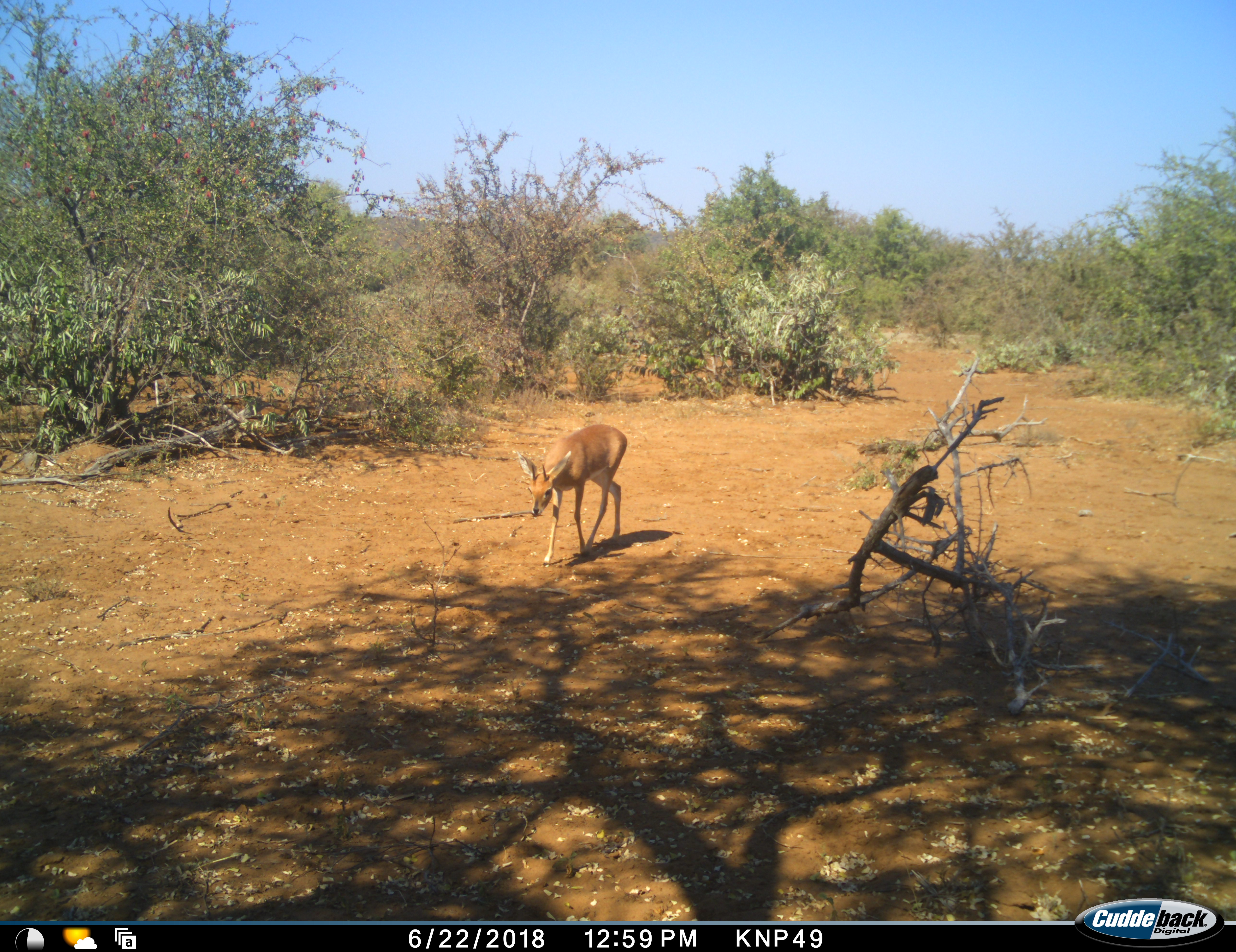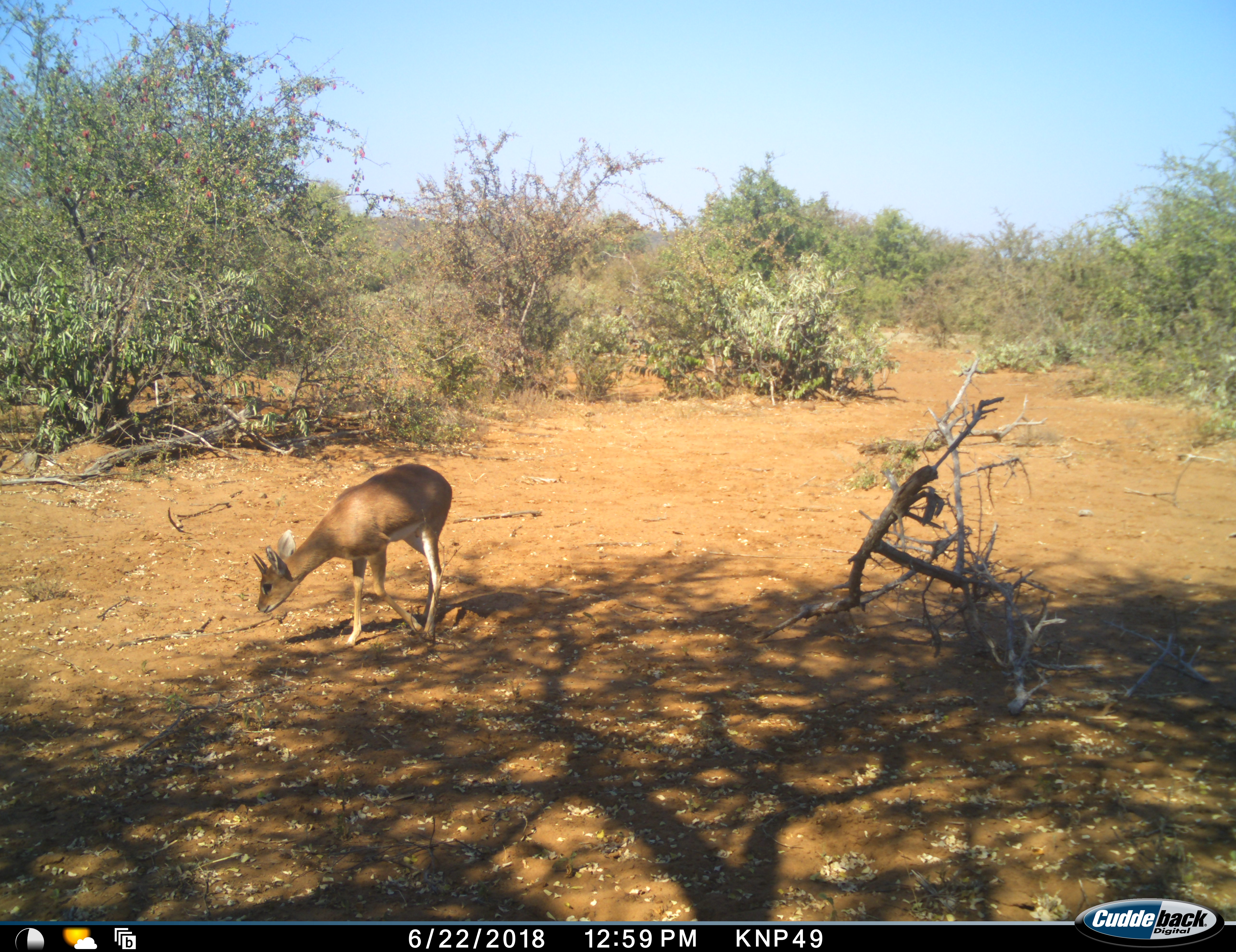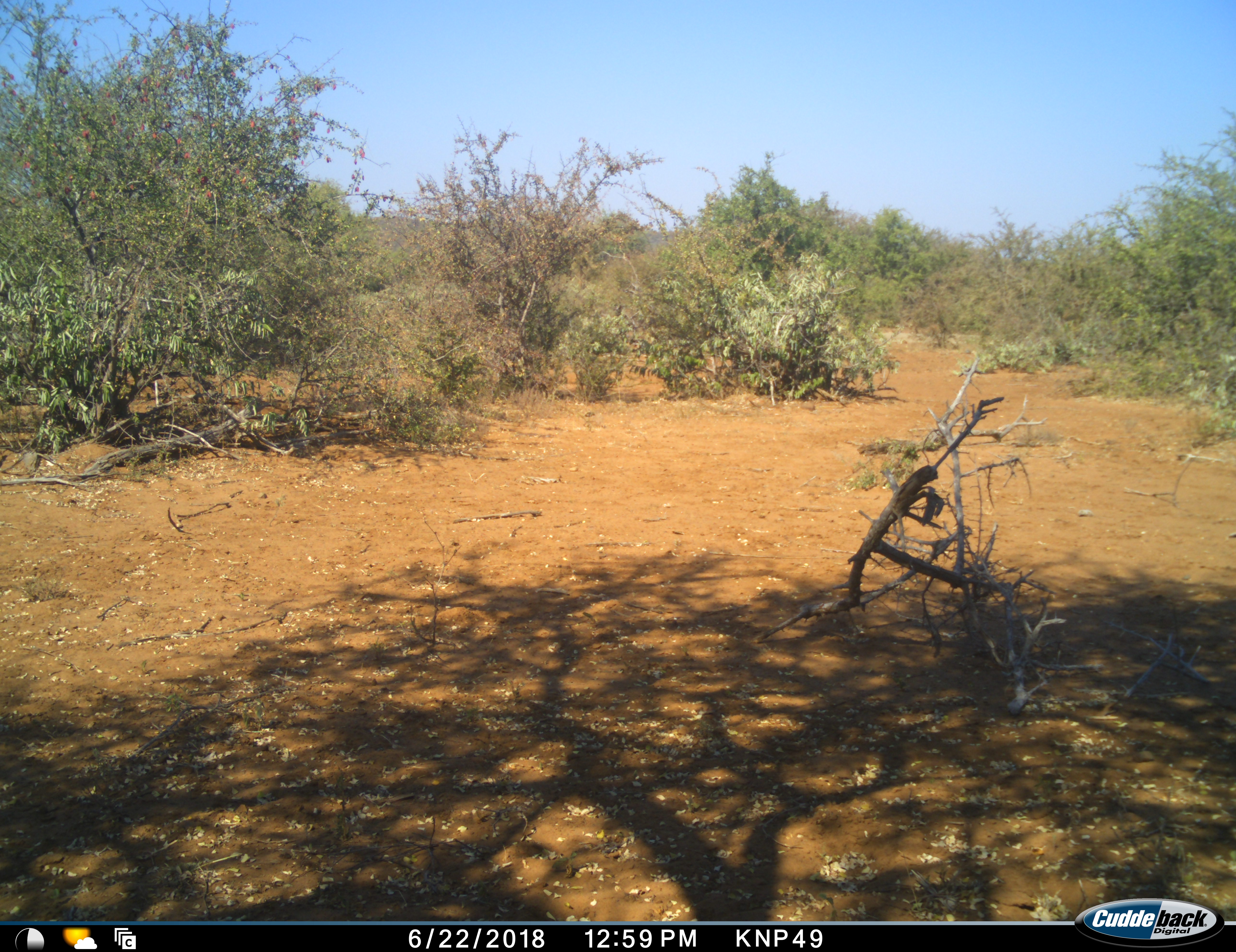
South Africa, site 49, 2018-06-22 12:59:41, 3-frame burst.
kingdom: Animalia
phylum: Chordata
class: Mammalia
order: Artiodactyla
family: Bovidae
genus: Raphicerus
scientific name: Raphicerus campestris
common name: steenbok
Steenbok (Raphicerus campestris), count 1. Behavior (volunteer vote fractions): standing 0%, resting 0%, moving 100%, interacting 0%. Young present (vote fraction): 0%. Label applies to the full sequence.